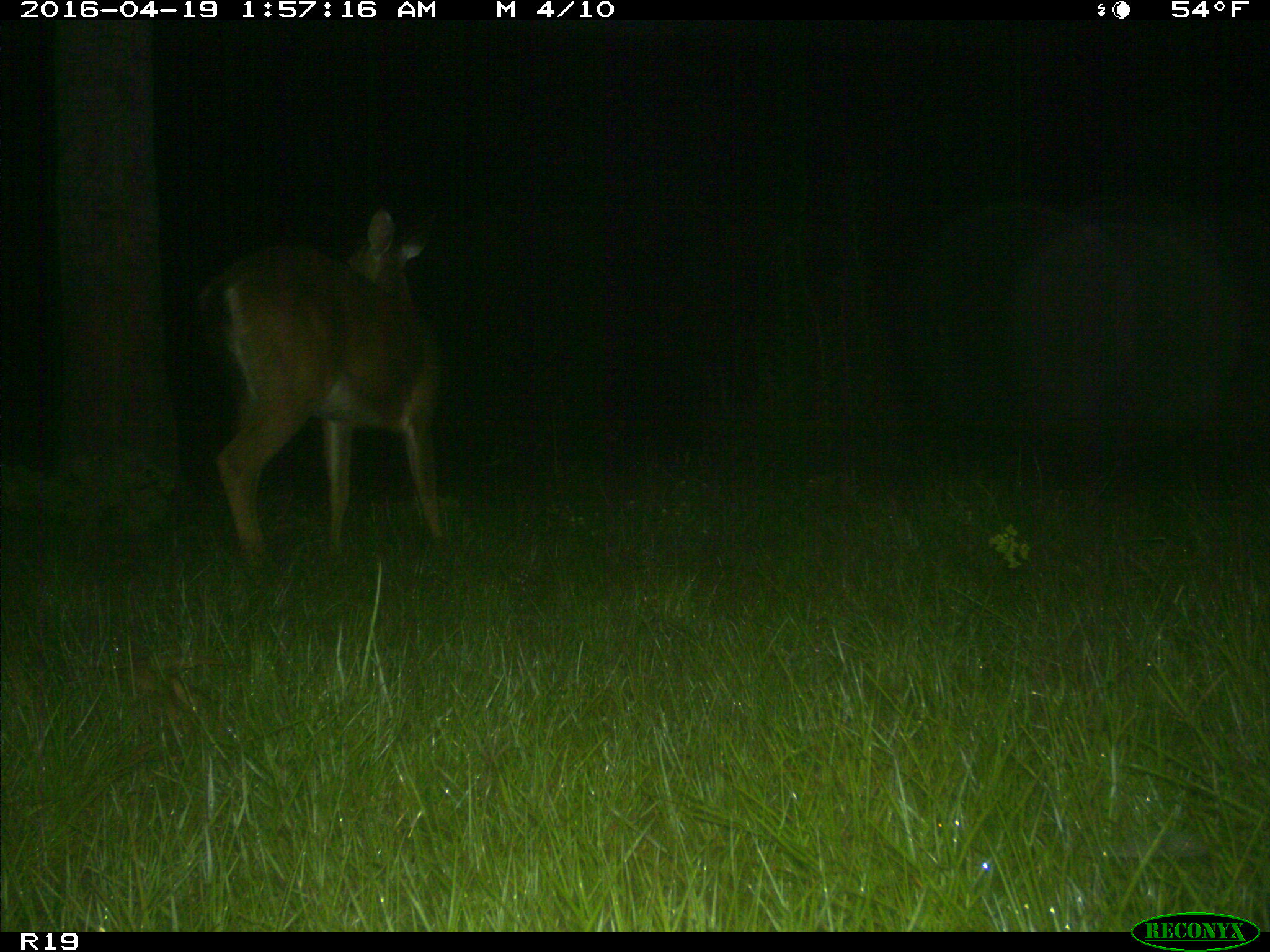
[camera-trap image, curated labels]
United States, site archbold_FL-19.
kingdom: Animalia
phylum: Chordata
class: Mammalia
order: Artiodactyla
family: Cervidae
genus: Odocoileus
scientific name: Odocoileus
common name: deer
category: unidentified deer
Unidentified deer (deer) (Odocoileus).